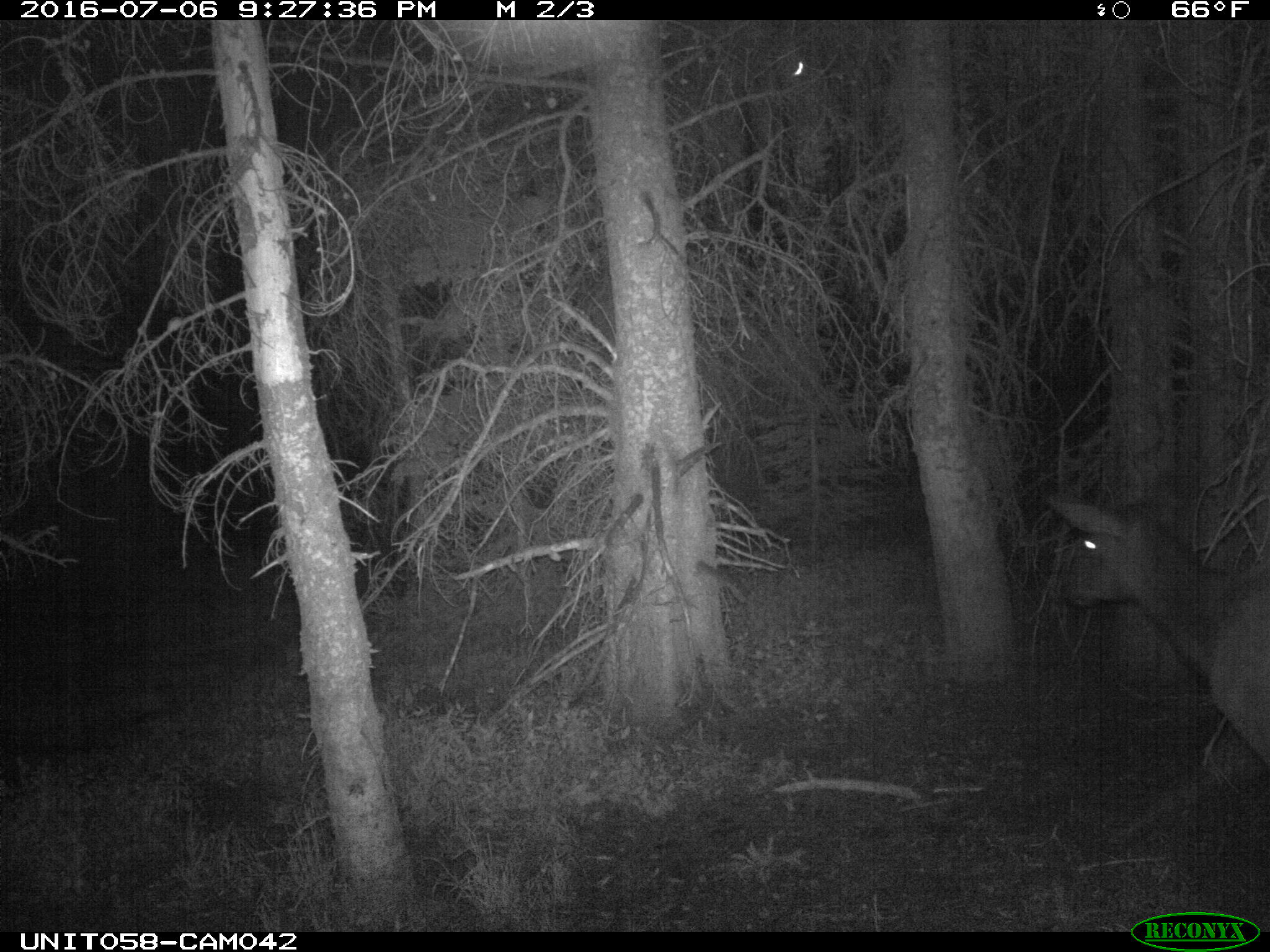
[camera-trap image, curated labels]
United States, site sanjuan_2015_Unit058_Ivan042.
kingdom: Animalia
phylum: Chordata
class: Mammalia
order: Artiodactyla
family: Cervidae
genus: Cervus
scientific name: Cervus elaphus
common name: red deer